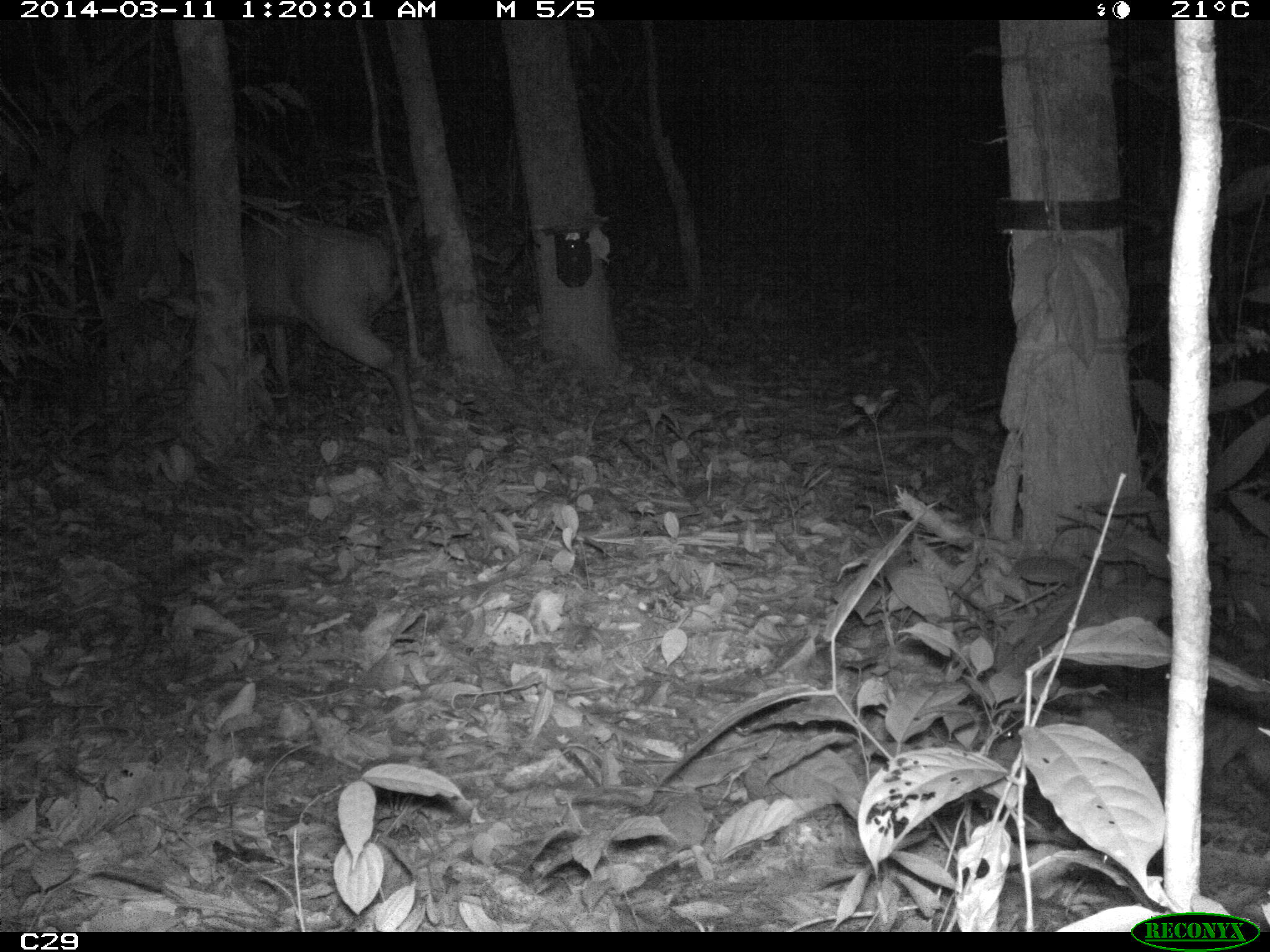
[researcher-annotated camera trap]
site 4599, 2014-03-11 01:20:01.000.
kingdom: Animalia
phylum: Chordata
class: Mammalia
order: Artiodactyla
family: Cervidae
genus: Mazama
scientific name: Mazama americana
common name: red brocket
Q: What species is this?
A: Mazama americana (red brocket).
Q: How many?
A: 1.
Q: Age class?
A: Adult.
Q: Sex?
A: Female.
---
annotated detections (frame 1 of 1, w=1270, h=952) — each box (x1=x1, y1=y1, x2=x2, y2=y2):
mazama americana: (x1=242, y1=205, x2=424, y2=457)